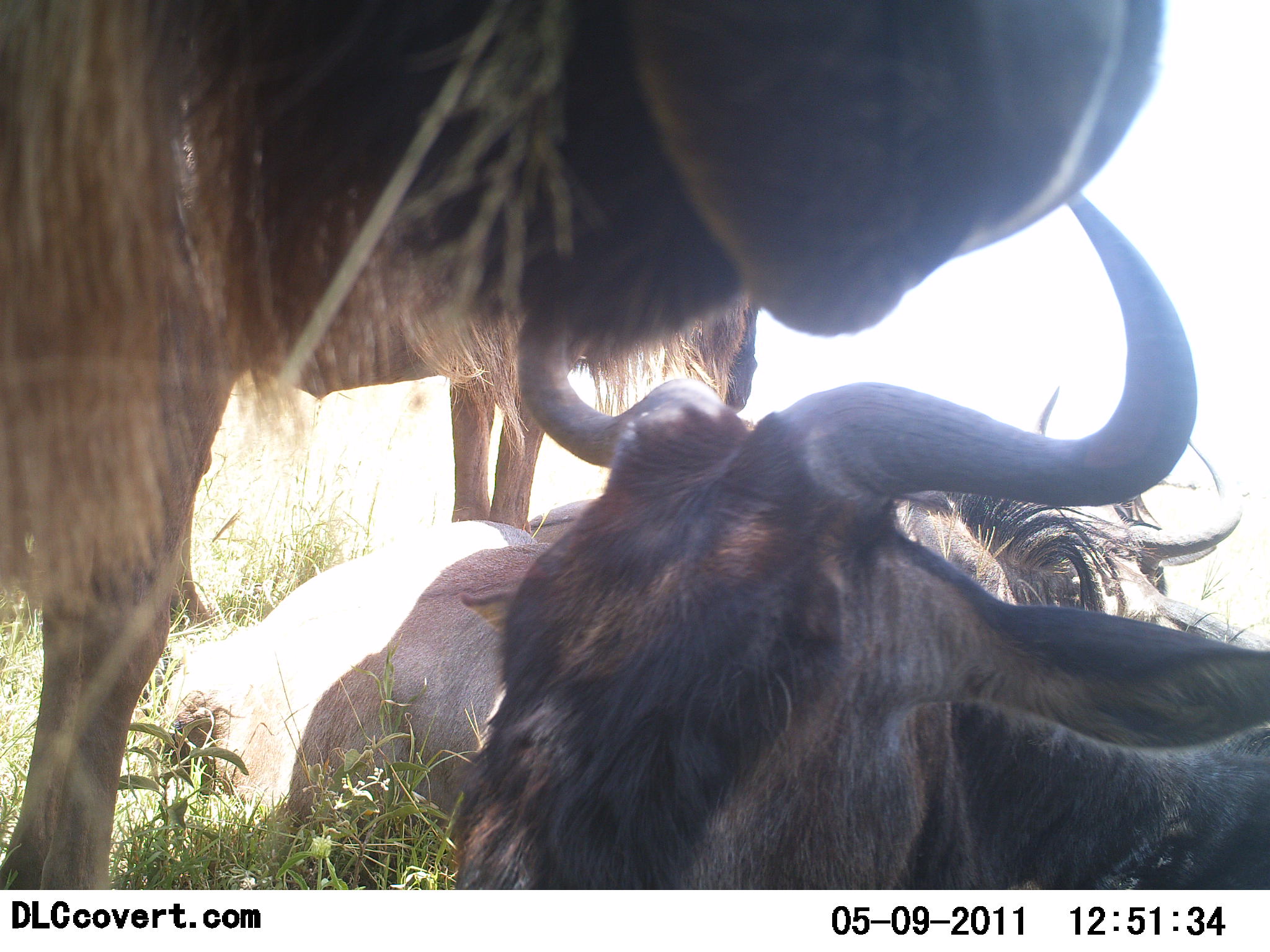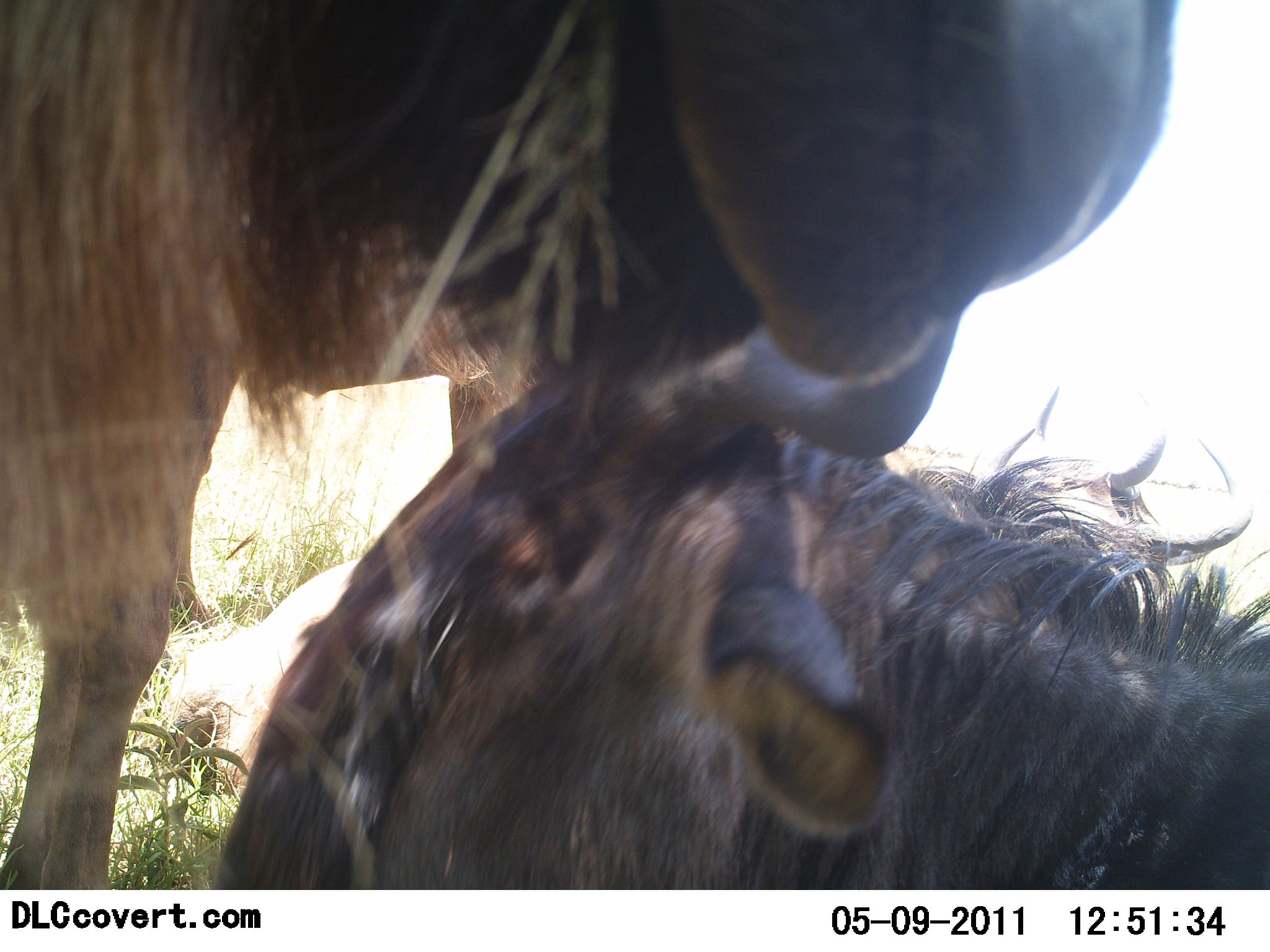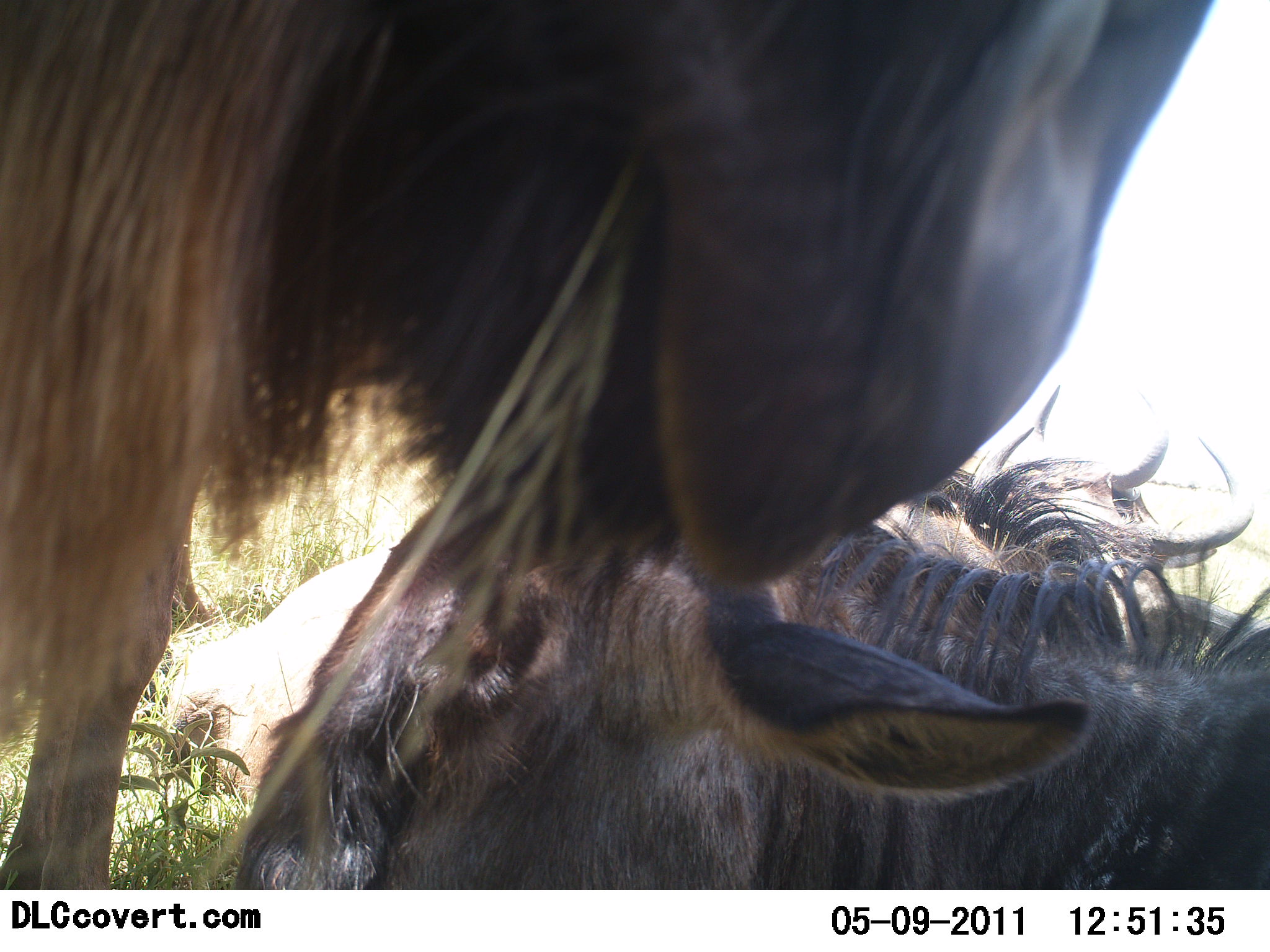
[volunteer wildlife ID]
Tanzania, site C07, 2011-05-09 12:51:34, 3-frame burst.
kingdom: Animalia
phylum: Chordata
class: Mammalia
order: Artiodactyla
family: Bovidae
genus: Connochaetes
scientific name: Connochaetes taurinus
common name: blue wildebeest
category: wildebeest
Wildebeest (blue wildebeest) (Connochaetes taurinus), count 3. Behavior (volunteer vote fractions): standing 60%, resting 70%, moving 0%, interacting 30%. Young present (vote fraction): 10%. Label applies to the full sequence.